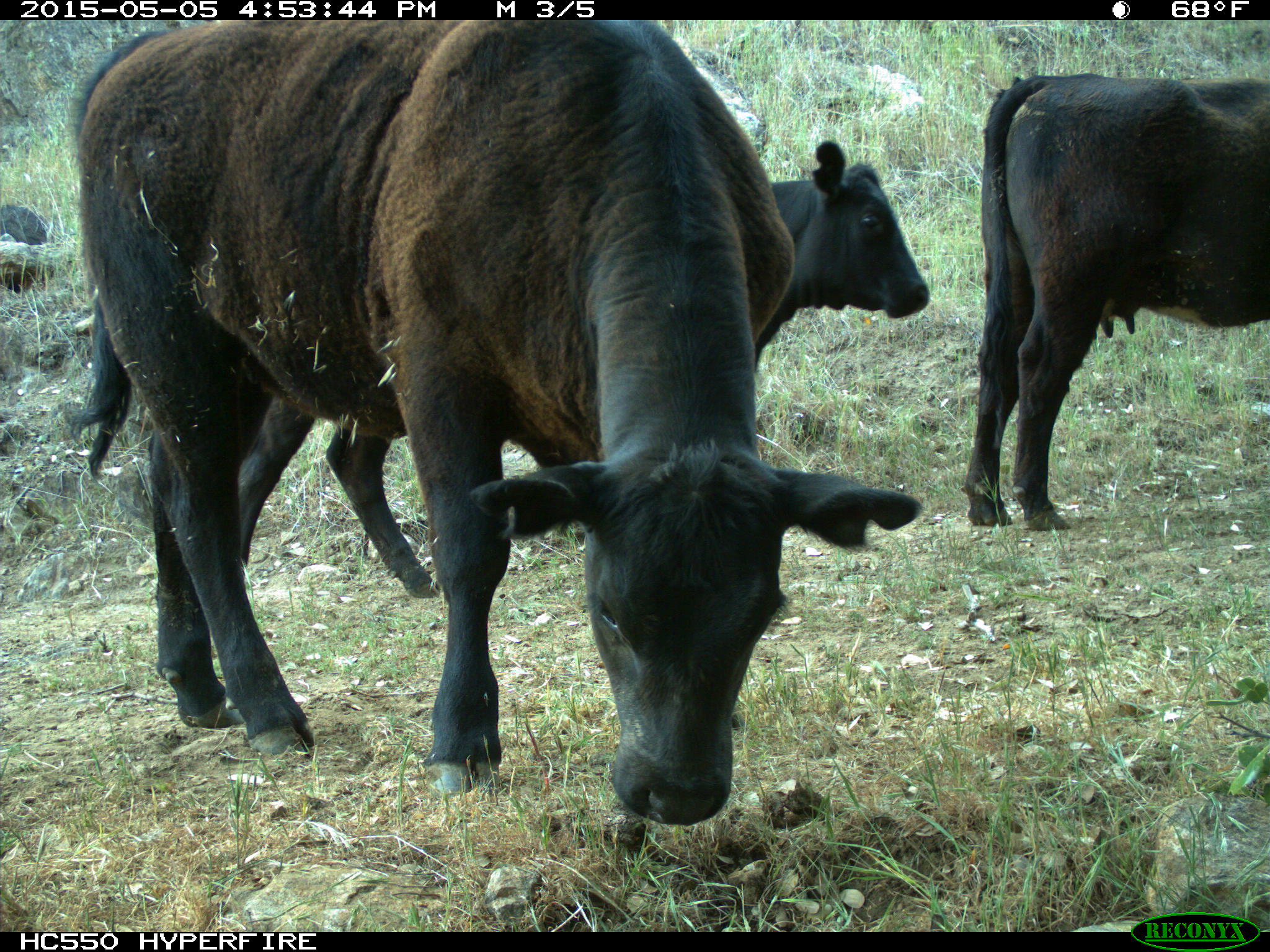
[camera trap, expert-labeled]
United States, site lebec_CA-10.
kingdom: Animalia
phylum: Chordata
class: Mammalia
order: Artiodactyla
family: Bovidae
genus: Bos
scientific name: Bos taurus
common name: domestic cow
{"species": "Bos taurus (domestic cow)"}